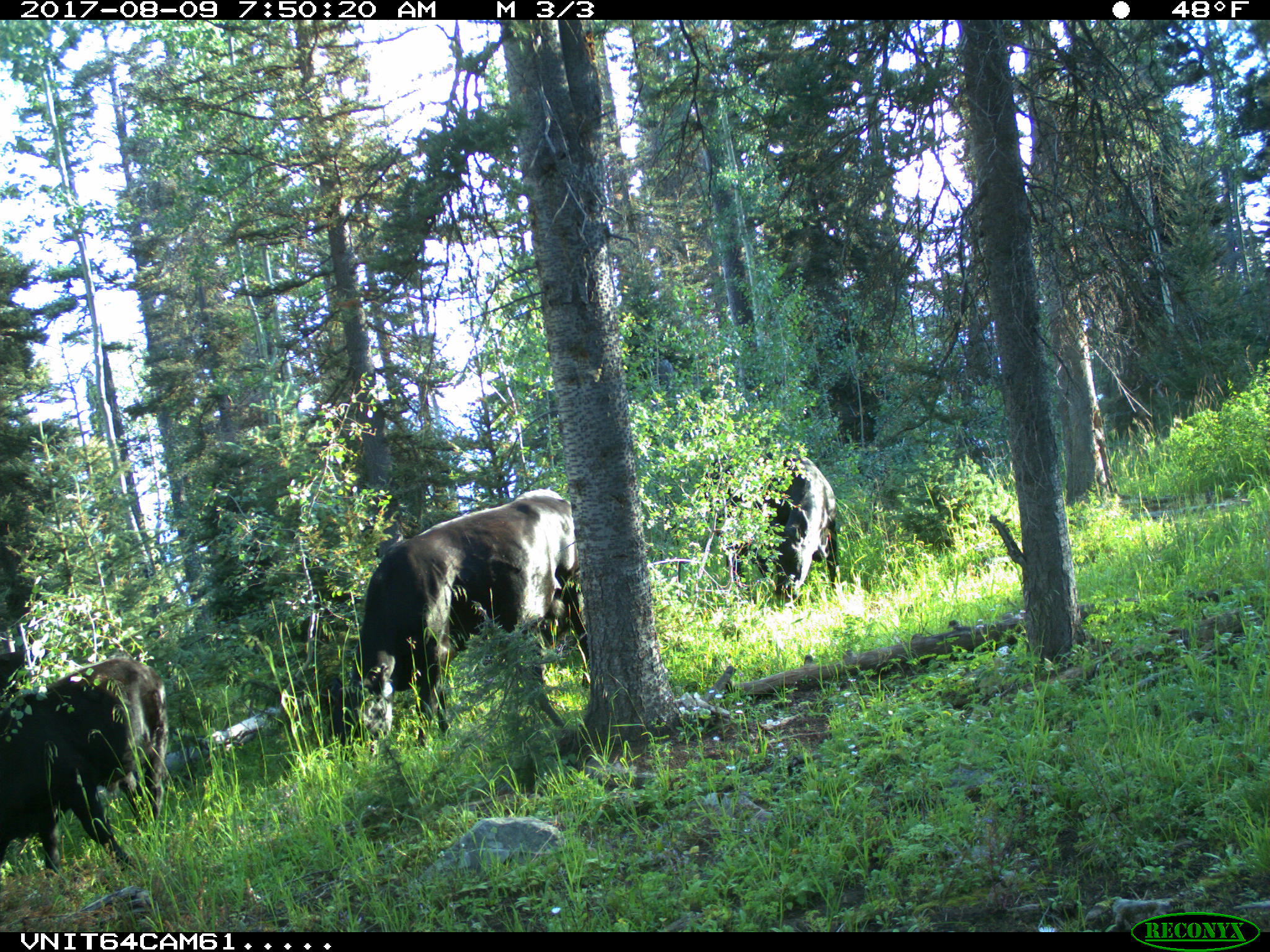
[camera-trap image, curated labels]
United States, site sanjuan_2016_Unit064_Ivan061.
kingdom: Animalia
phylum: Chordata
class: Mammalia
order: Artiodactyla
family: Bovidae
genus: Bos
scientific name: Bos taurus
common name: domestic cow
Bos taurus (domestic cow).